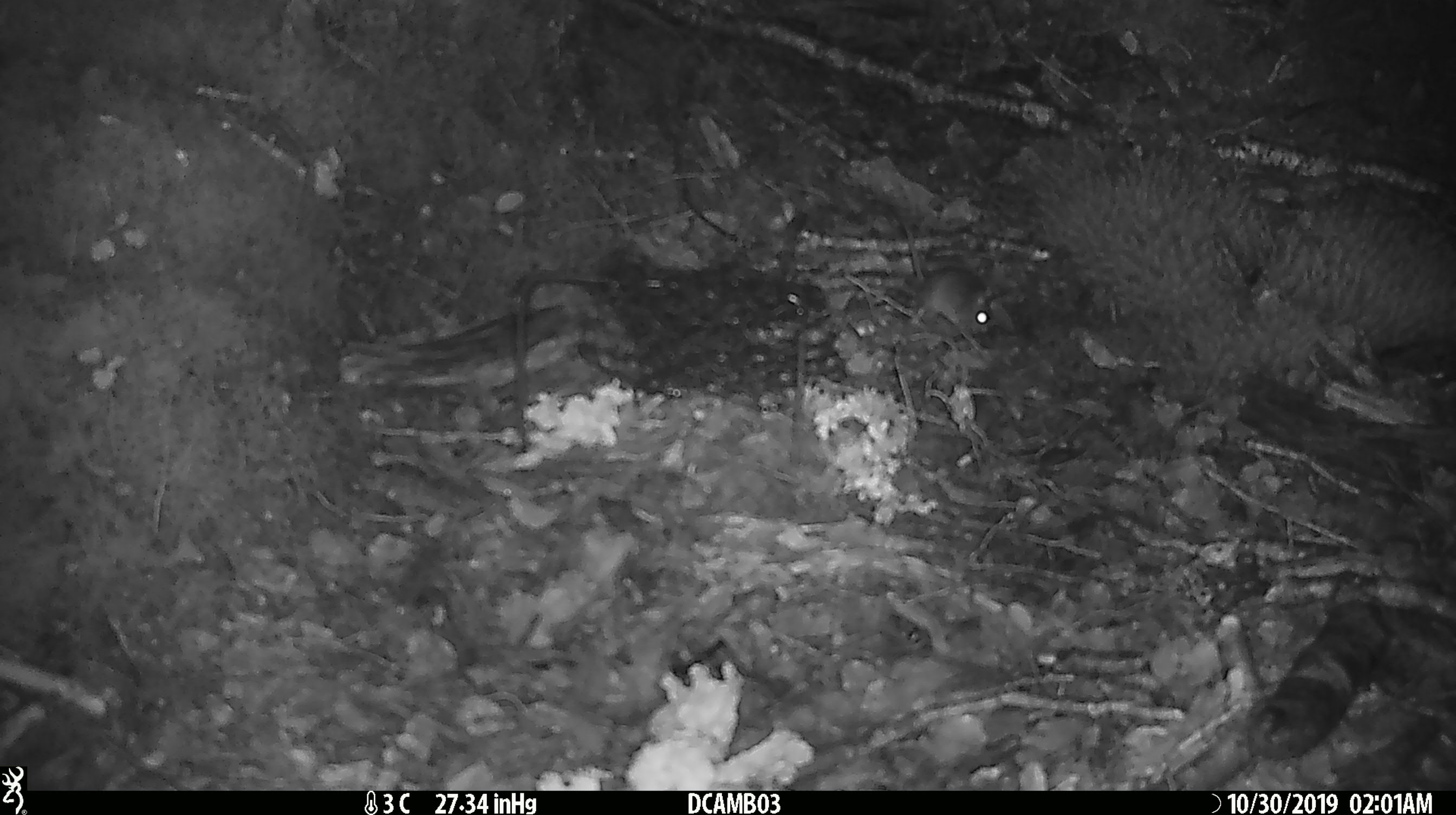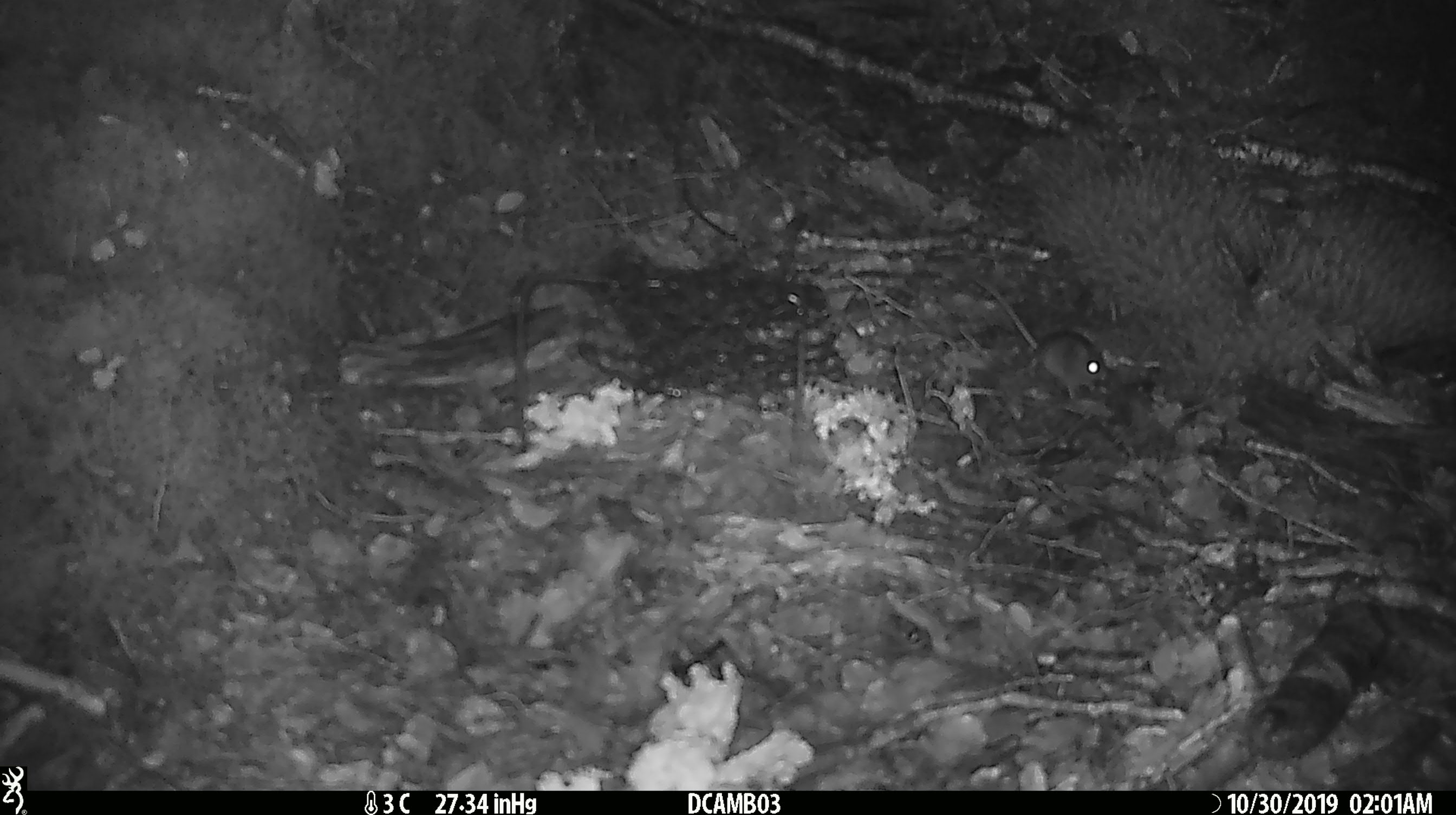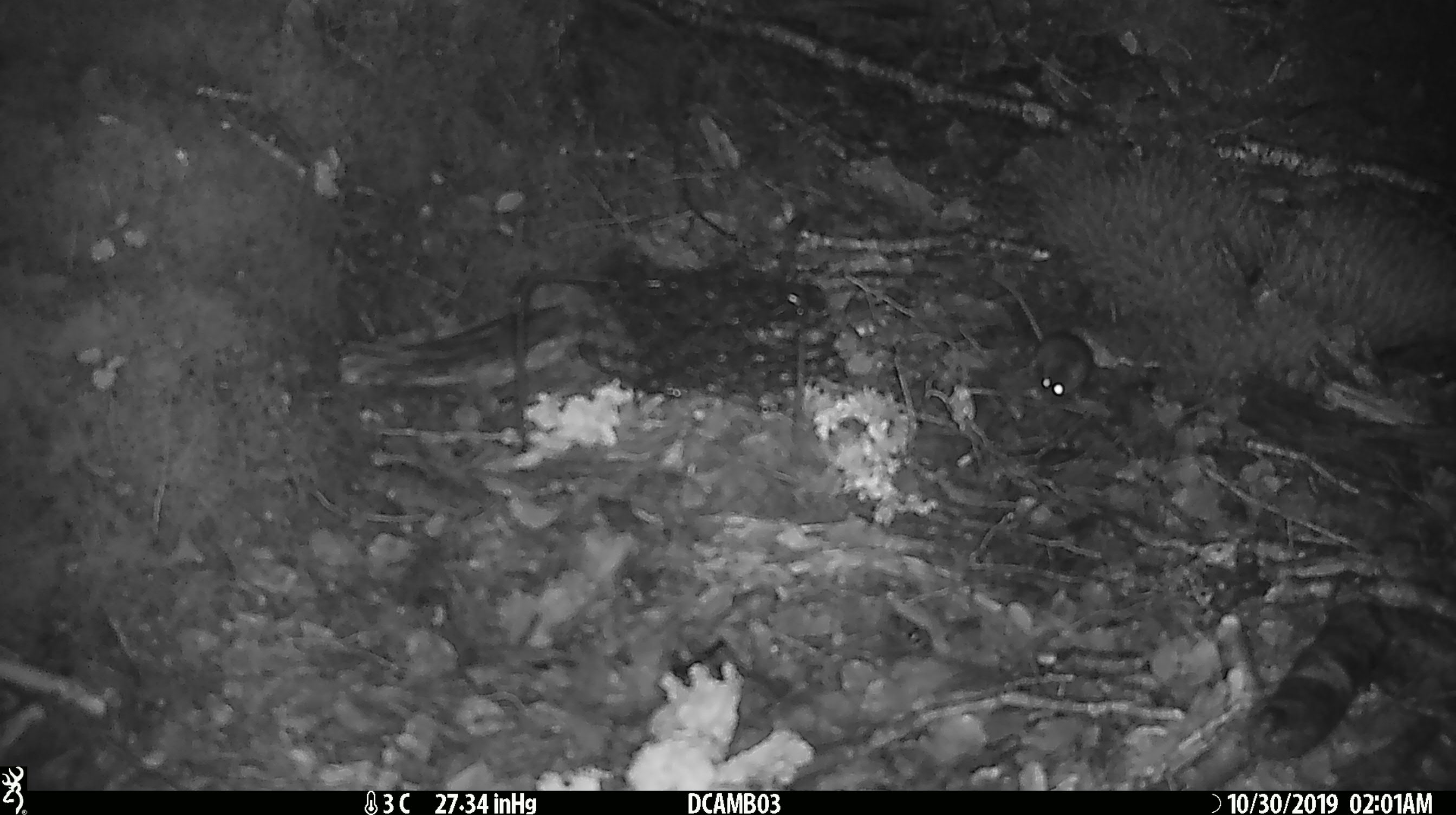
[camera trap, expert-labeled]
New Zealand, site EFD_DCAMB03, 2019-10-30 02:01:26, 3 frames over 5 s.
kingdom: Animalia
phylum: Chordata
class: Mammalia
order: Rodentia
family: Muridae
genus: Mus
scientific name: Mus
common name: mouse